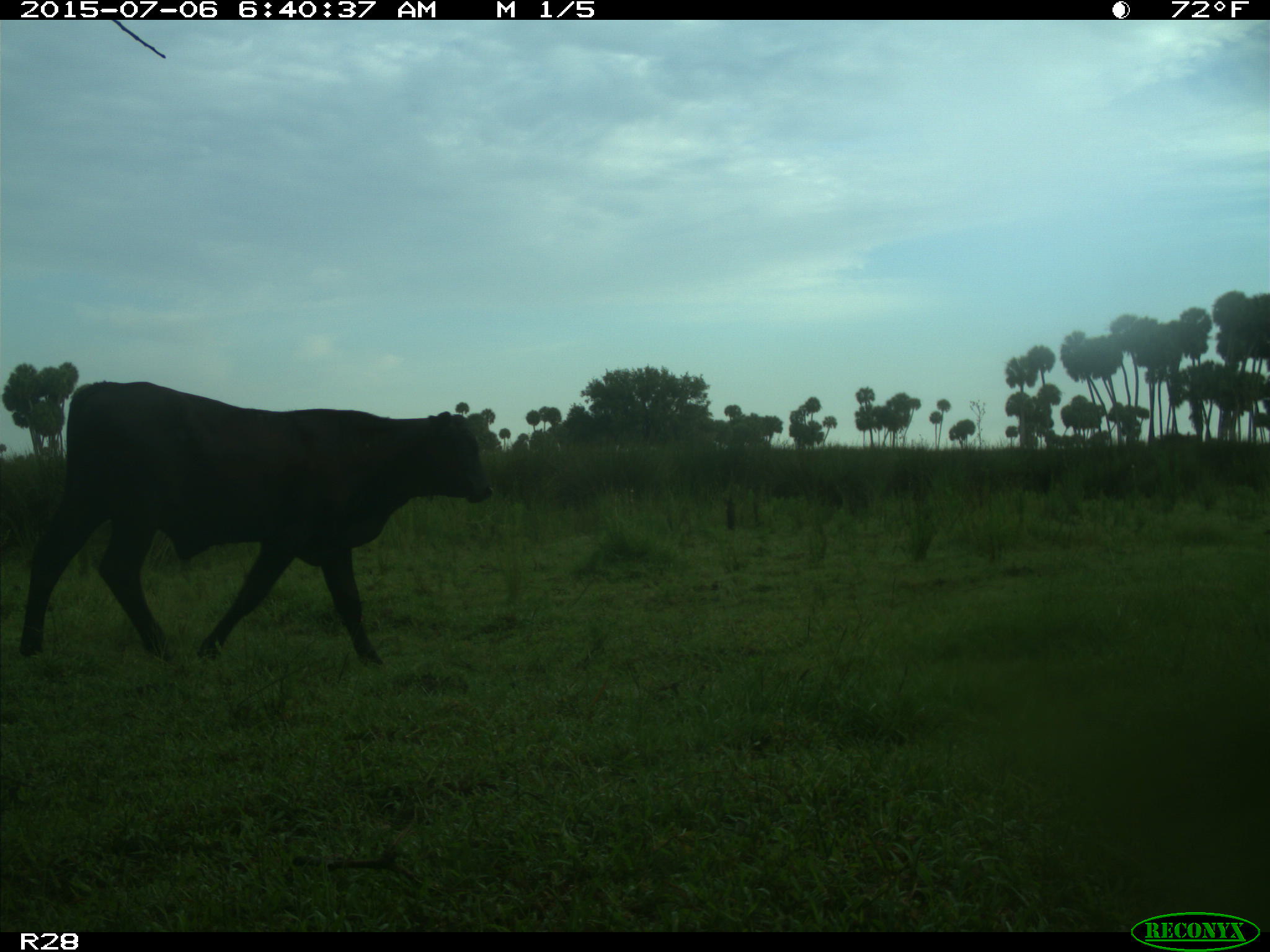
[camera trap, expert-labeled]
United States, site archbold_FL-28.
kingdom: Animalia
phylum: Chordata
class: Mammalia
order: Artiodactyla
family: Bovidae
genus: Bos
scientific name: Bos taurus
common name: domestic cow